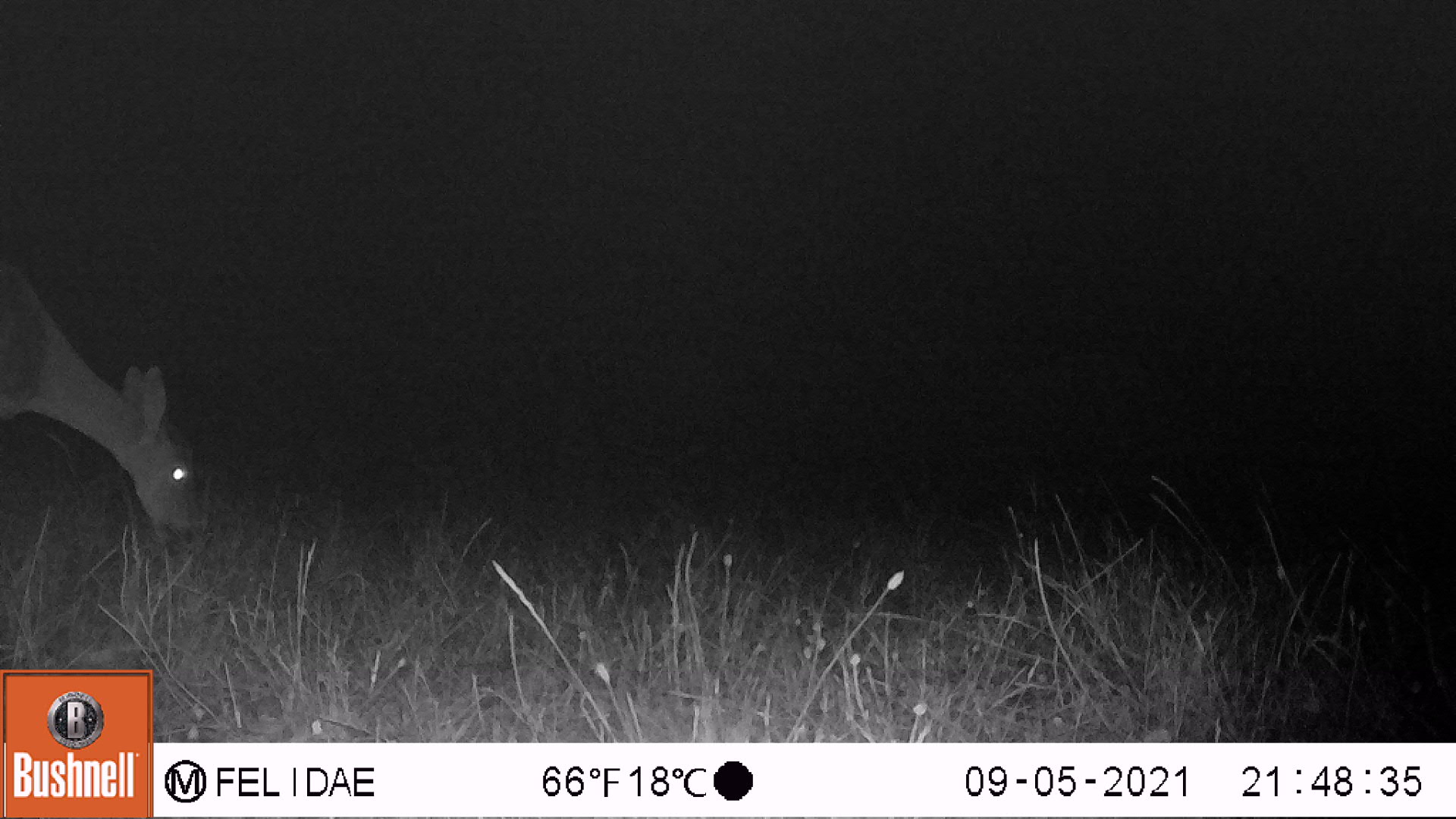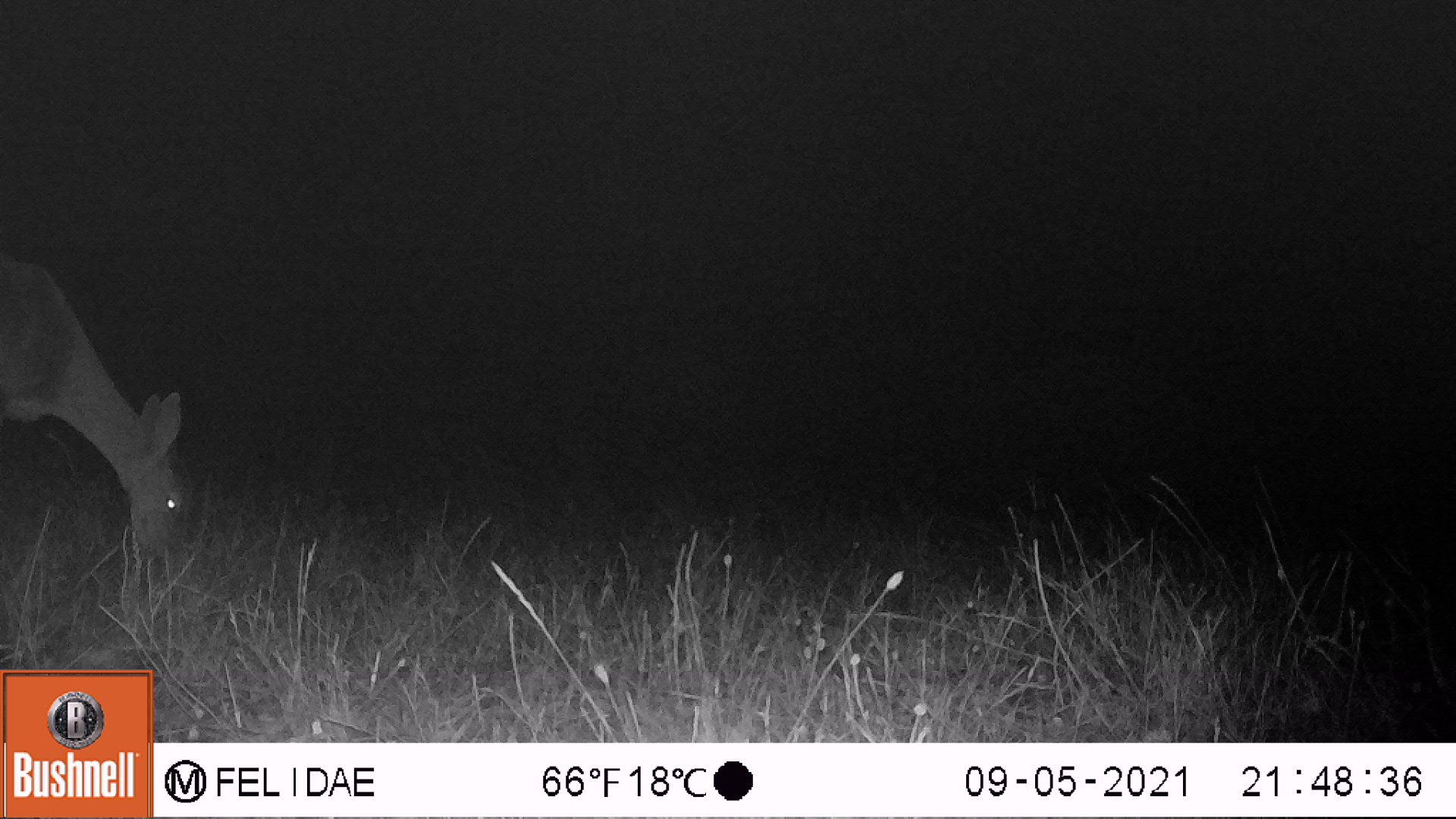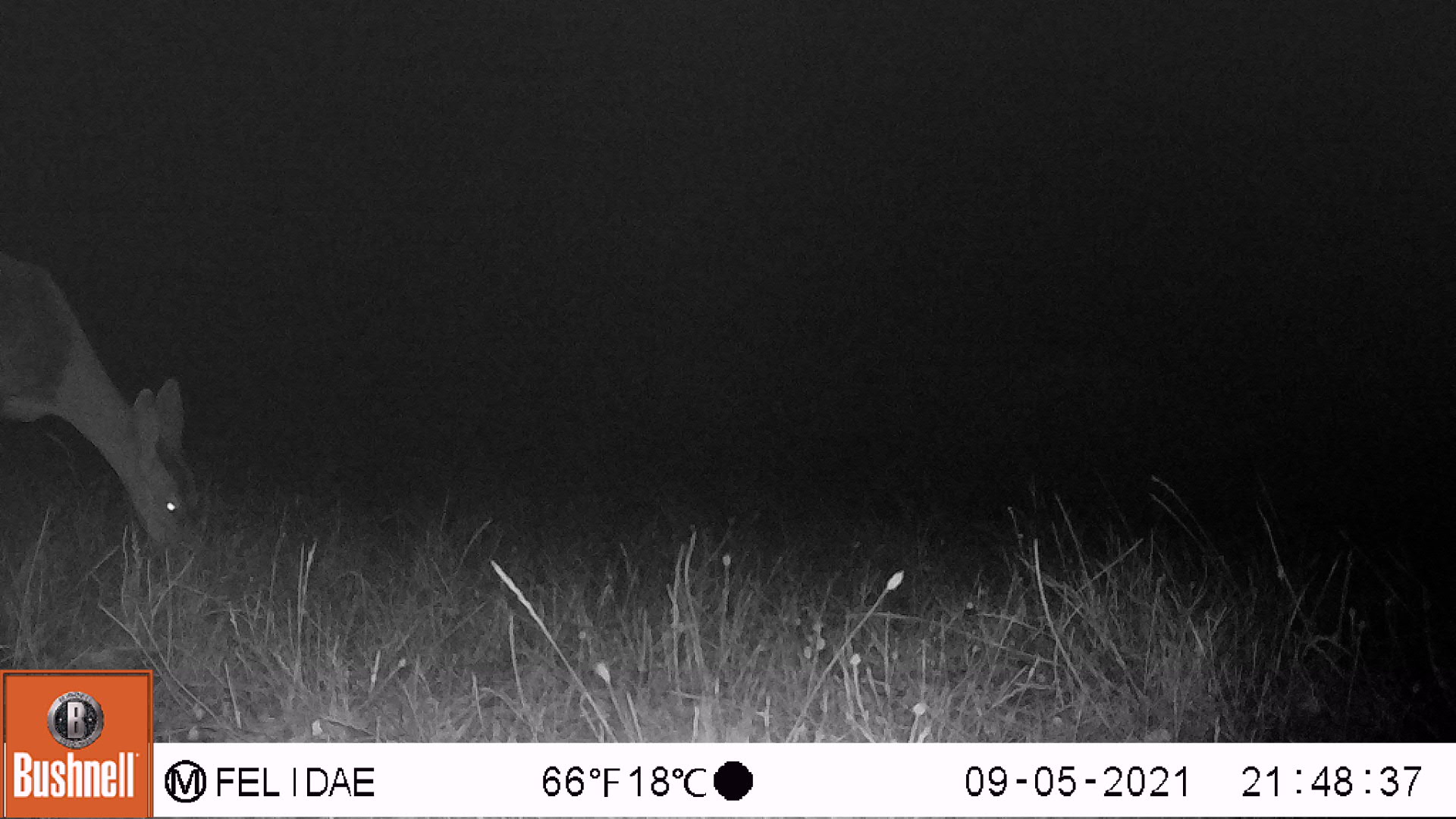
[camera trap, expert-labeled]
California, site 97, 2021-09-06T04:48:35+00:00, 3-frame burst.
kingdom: Animalia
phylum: Chordata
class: Mammalia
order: Artiodactyla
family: Cervidae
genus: Odocoileus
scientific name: Odocoileus hemionus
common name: mule deer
Mule deer (Odocoileus hemionus).